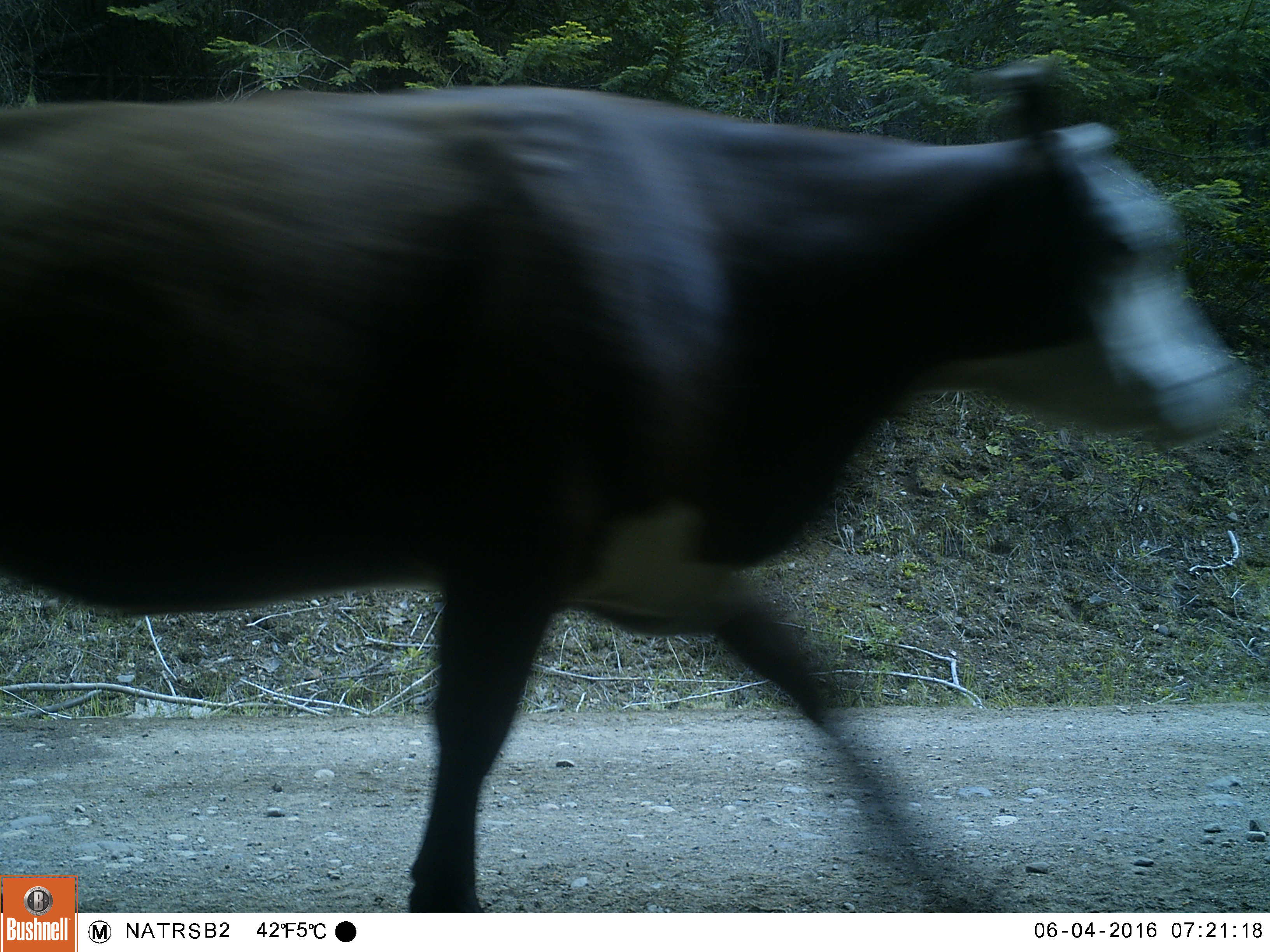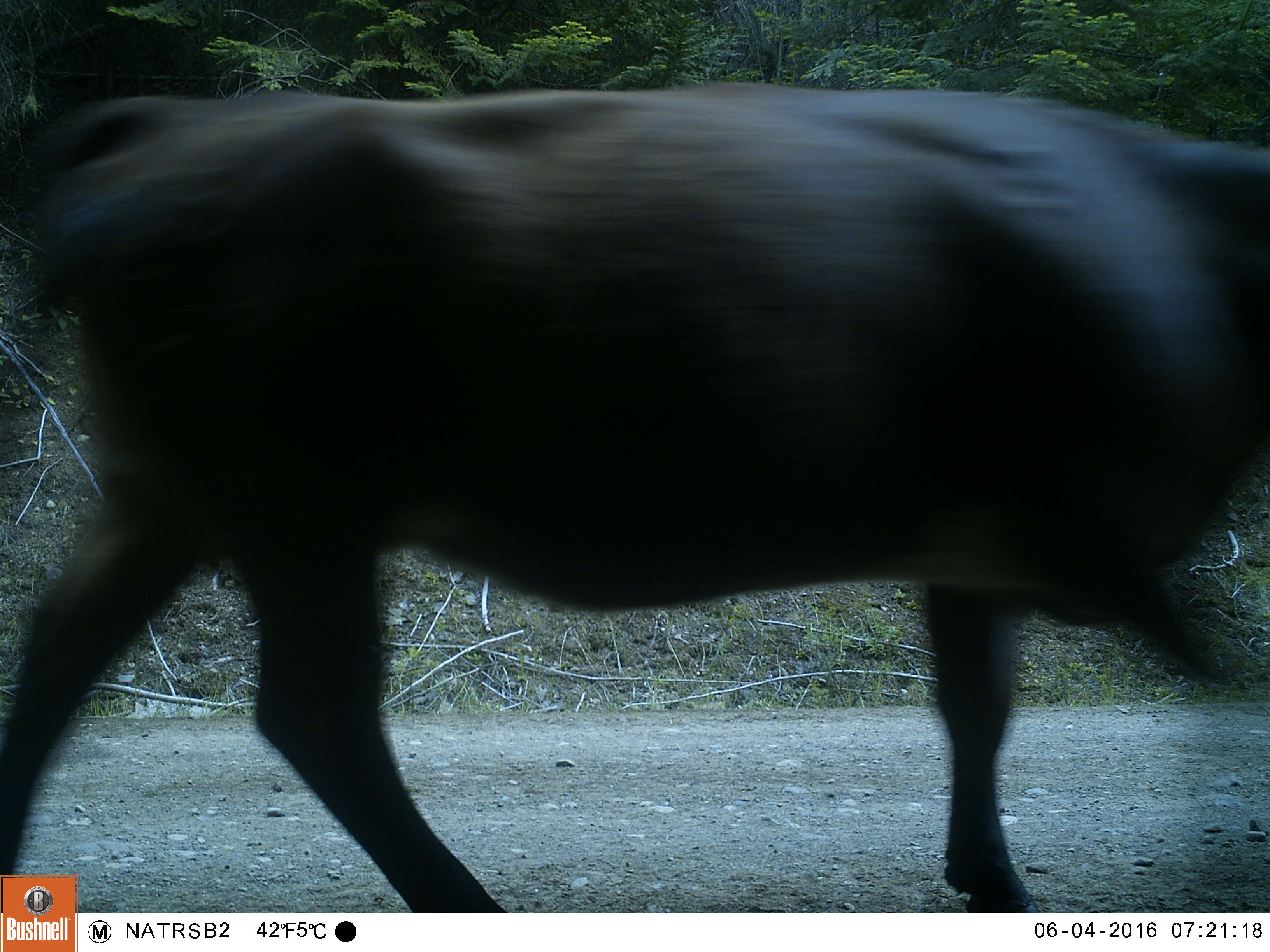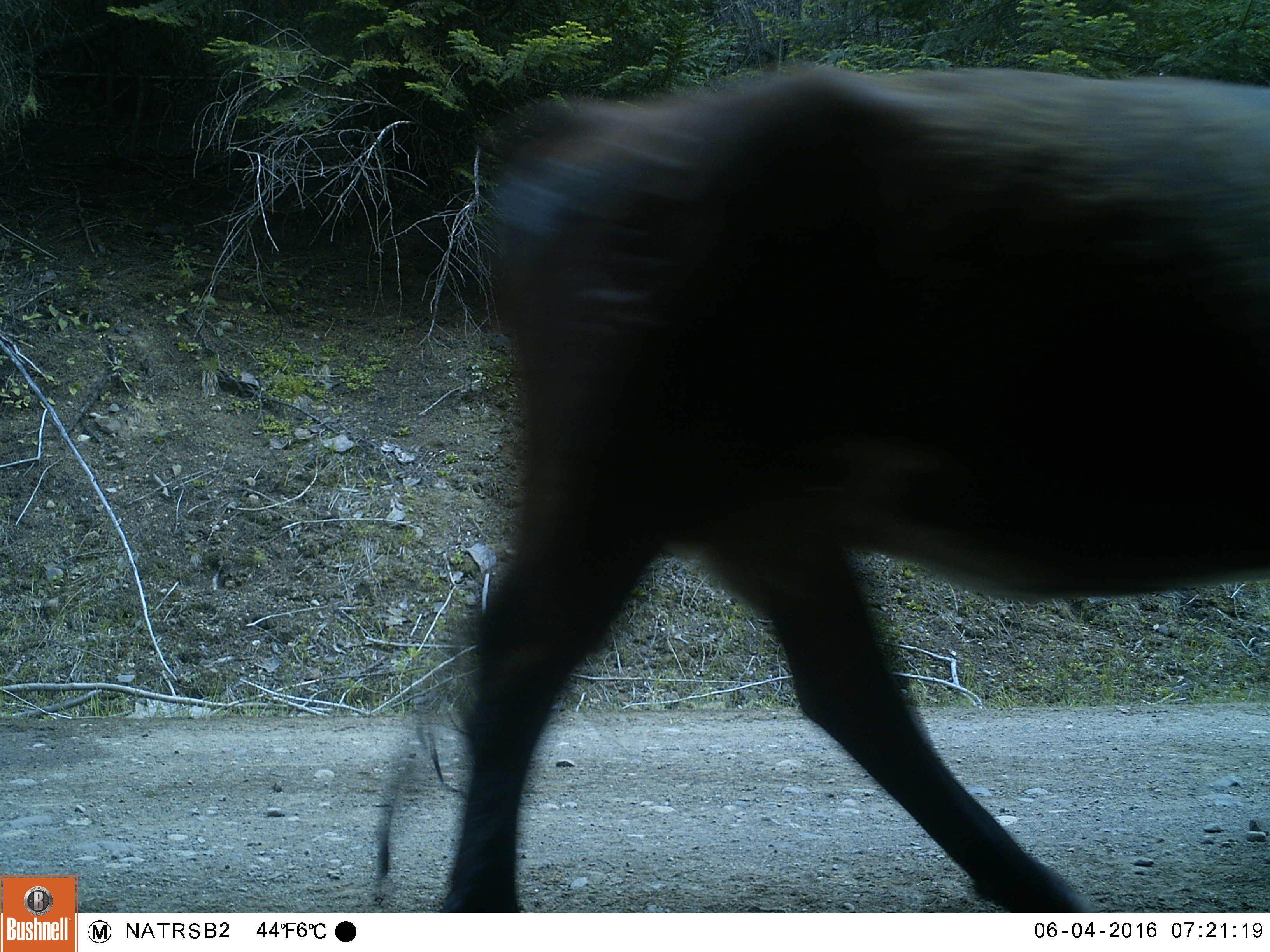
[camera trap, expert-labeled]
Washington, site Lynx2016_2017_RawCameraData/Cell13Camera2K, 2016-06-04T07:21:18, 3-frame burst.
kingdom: Animalia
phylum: Chordata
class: Mammalia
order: Artiodactyla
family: Bovidae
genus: Bos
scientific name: Bos taurus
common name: domestic cattle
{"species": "domestic cattle (Bos taurus)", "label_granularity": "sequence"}